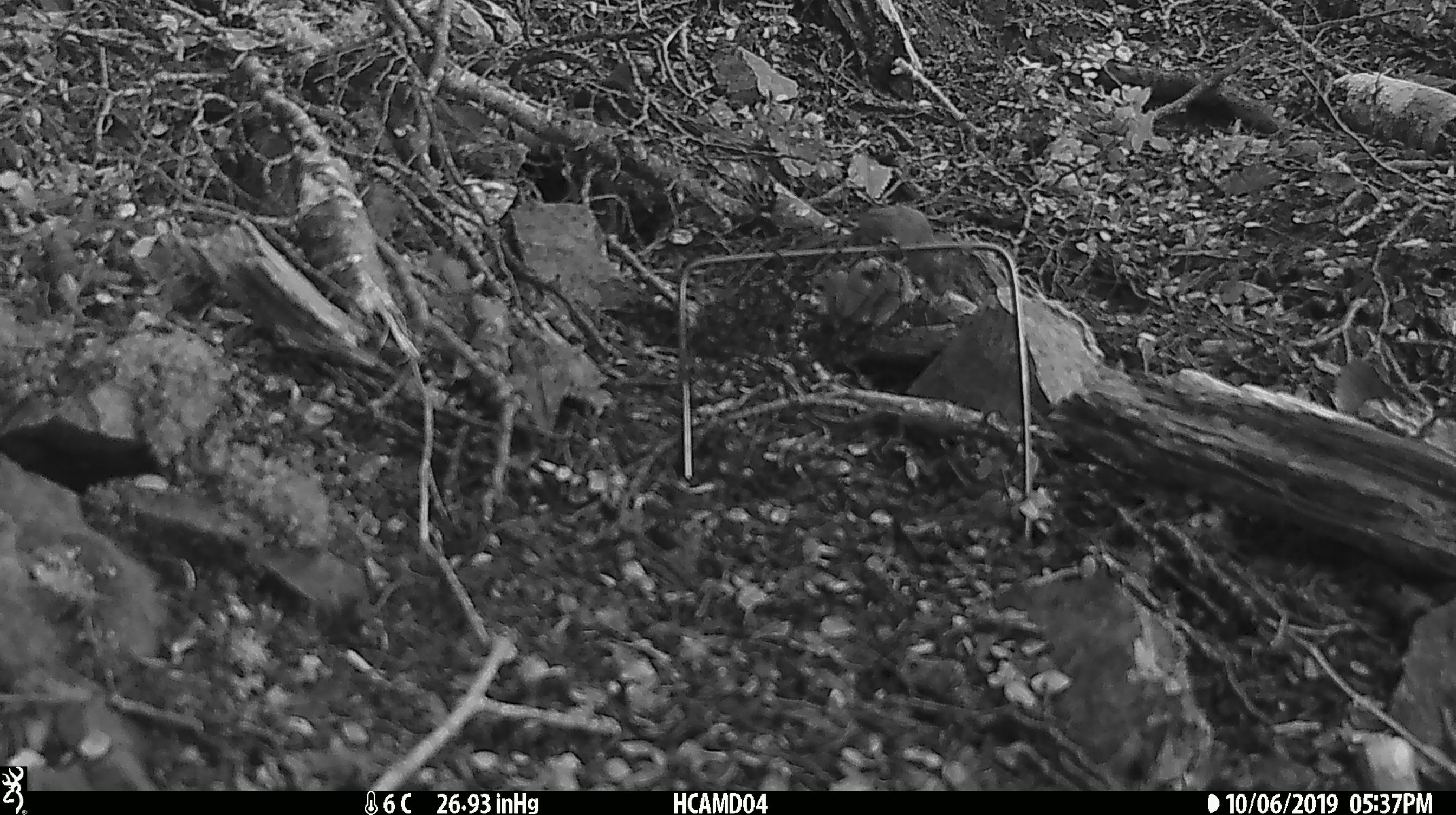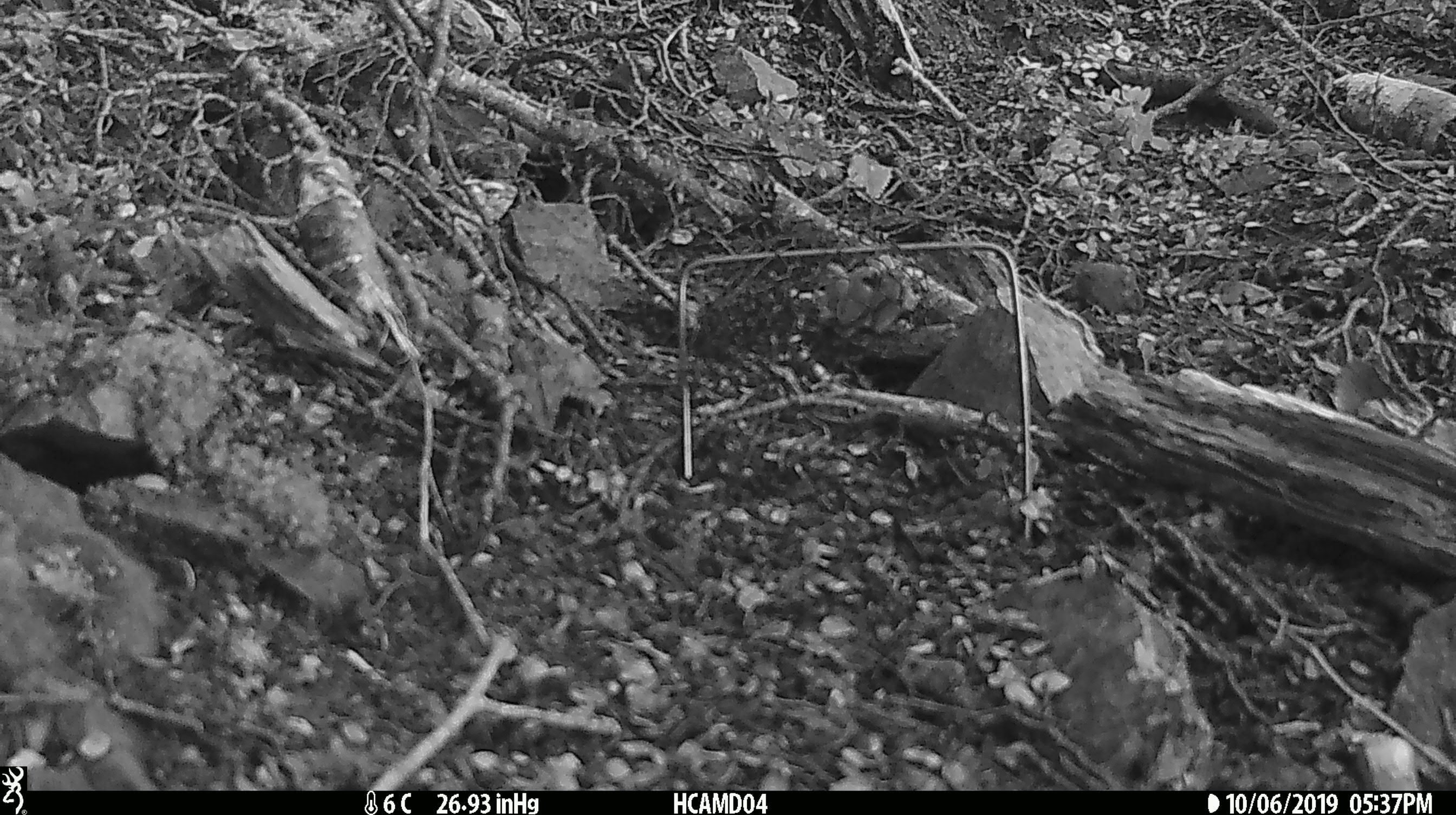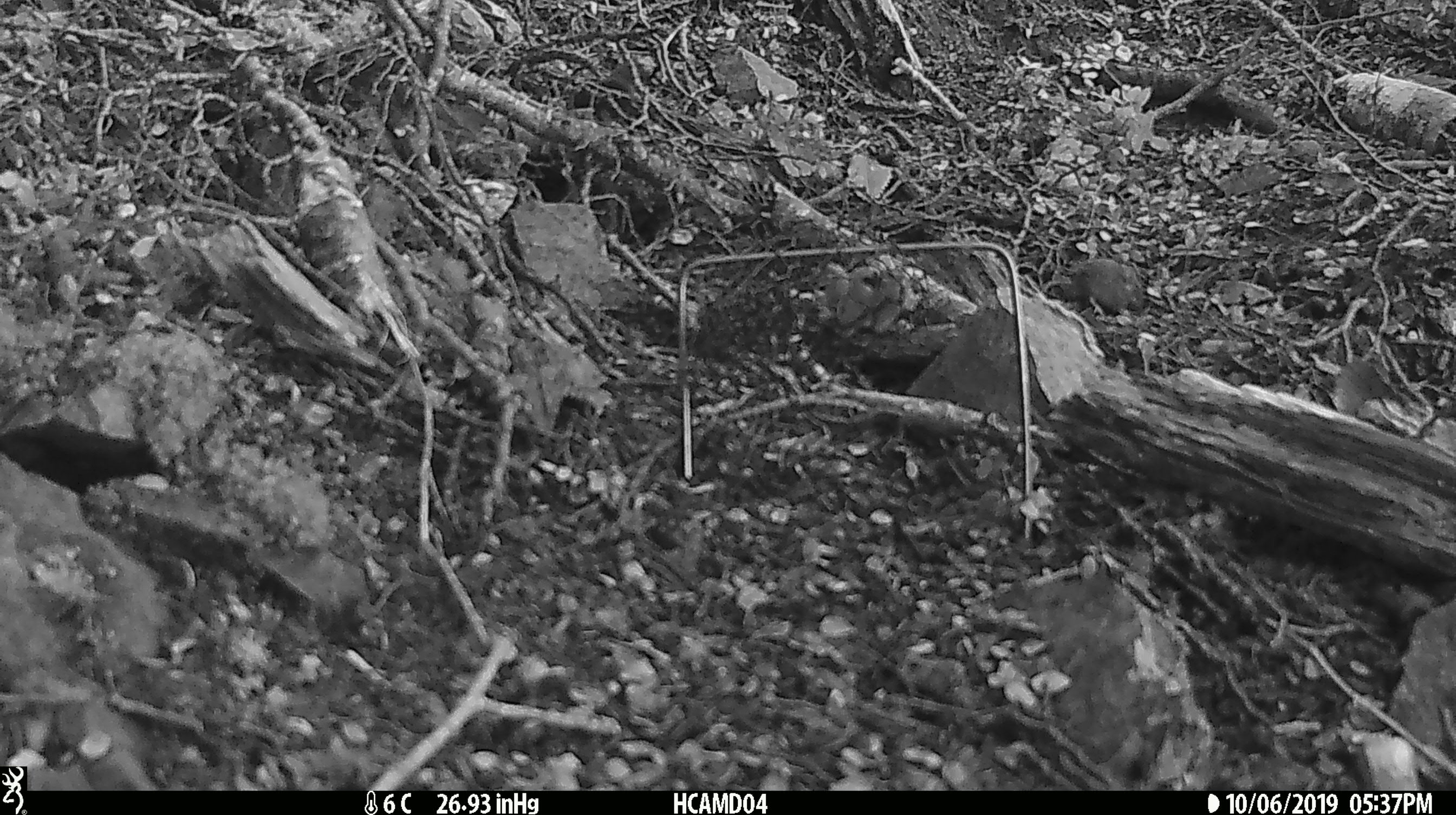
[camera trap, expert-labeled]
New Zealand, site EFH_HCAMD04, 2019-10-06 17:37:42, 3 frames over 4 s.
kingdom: Animalia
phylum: Chordata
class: Mammalia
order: Rodentia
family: Muridae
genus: Mus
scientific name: Mus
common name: mouse